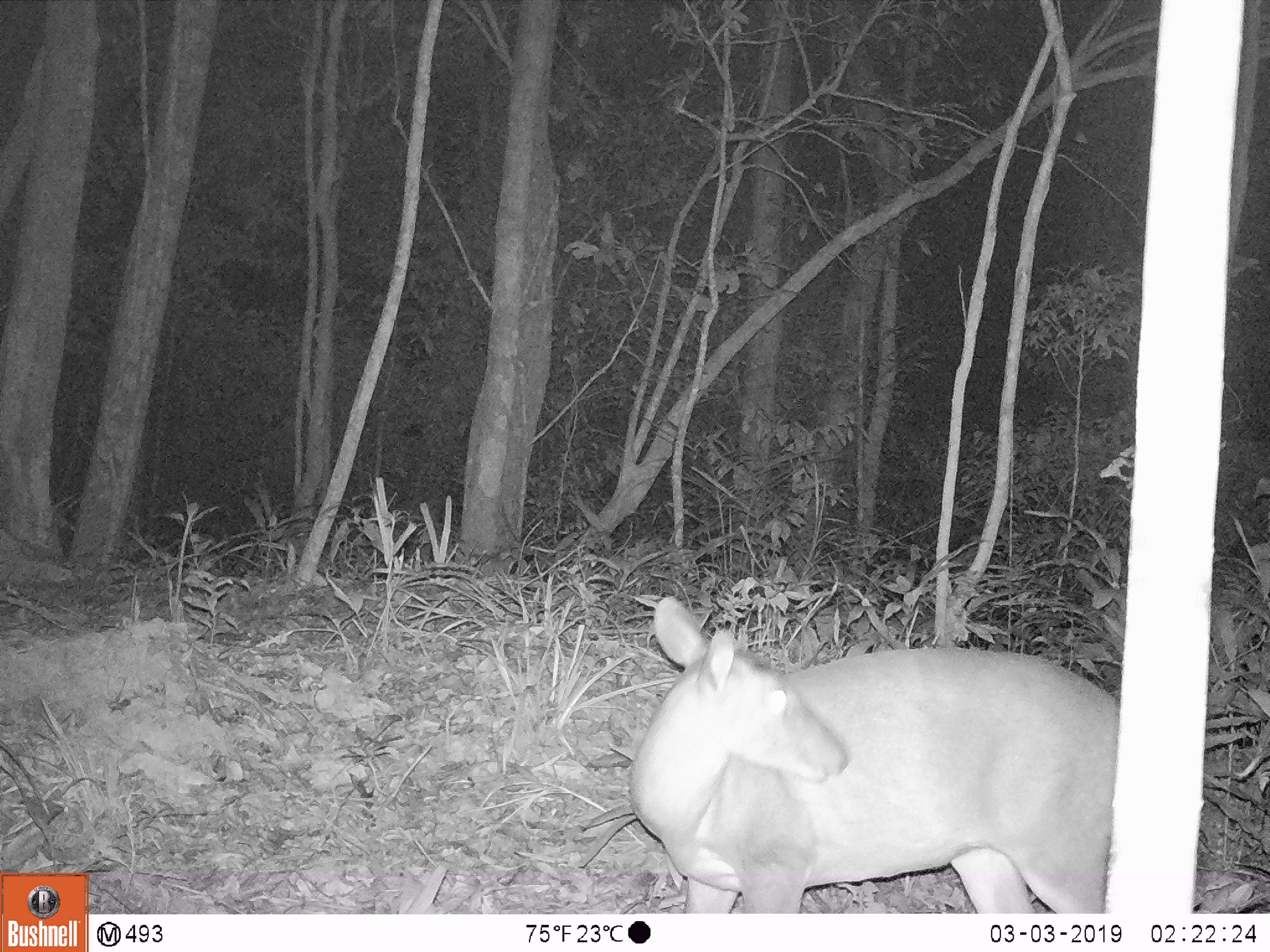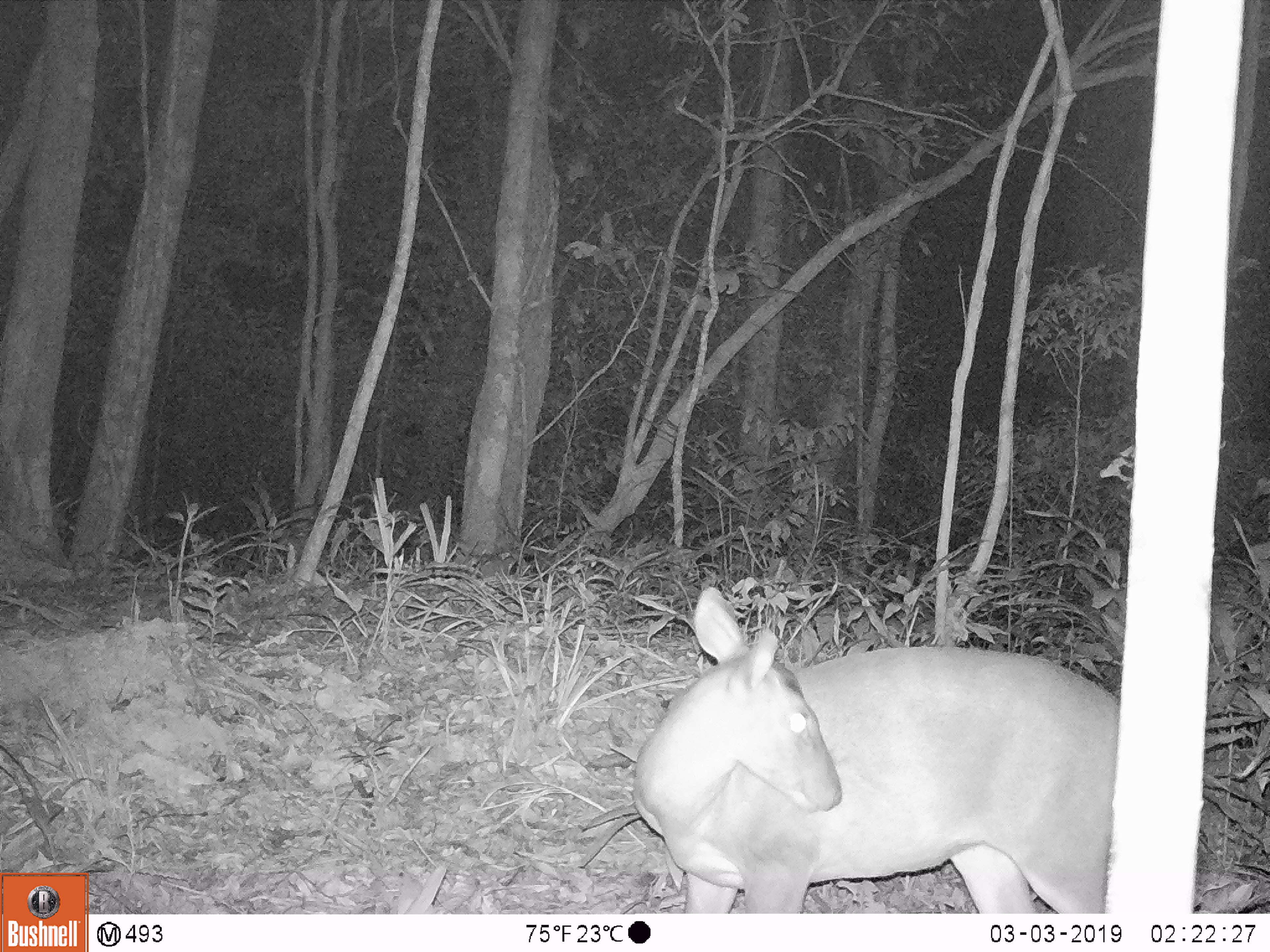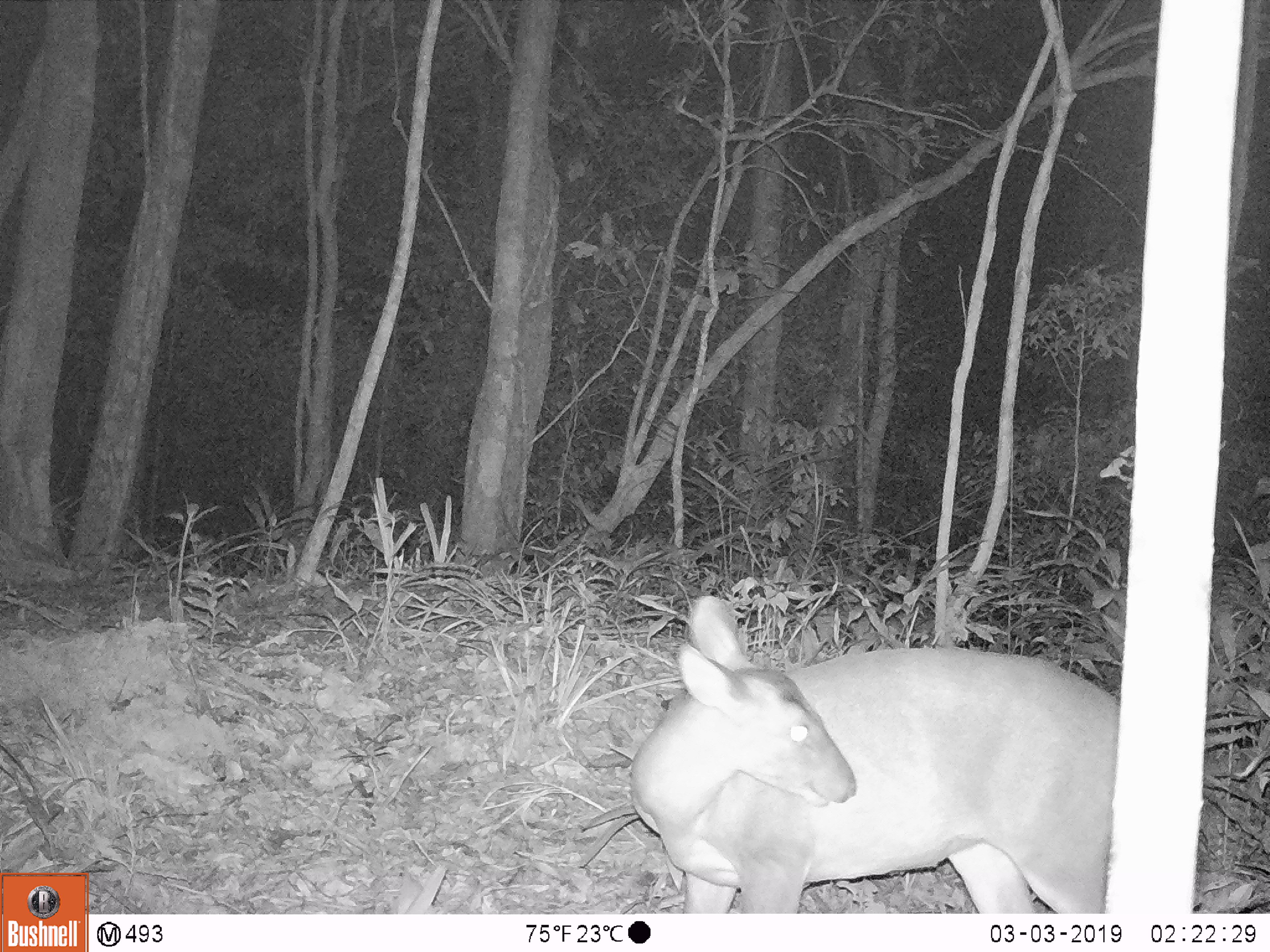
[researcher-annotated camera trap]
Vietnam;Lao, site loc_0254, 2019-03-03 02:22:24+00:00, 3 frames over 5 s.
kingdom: Animalia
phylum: Chordata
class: Mammalia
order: Artiodactyla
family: Cervidae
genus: Muntiacus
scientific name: Muntiacus vuquangensis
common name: large-antlered muntjac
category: large antlered muntjac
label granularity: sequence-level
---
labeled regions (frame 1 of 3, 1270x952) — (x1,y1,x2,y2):
large antlered muntjac: (629,594,1119,913)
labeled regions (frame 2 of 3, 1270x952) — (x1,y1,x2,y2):
large antlered muntjac: (631,585,1117,913)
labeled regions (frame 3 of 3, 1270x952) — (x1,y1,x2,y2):
large antlered muntjac: (628,593,1118,913)